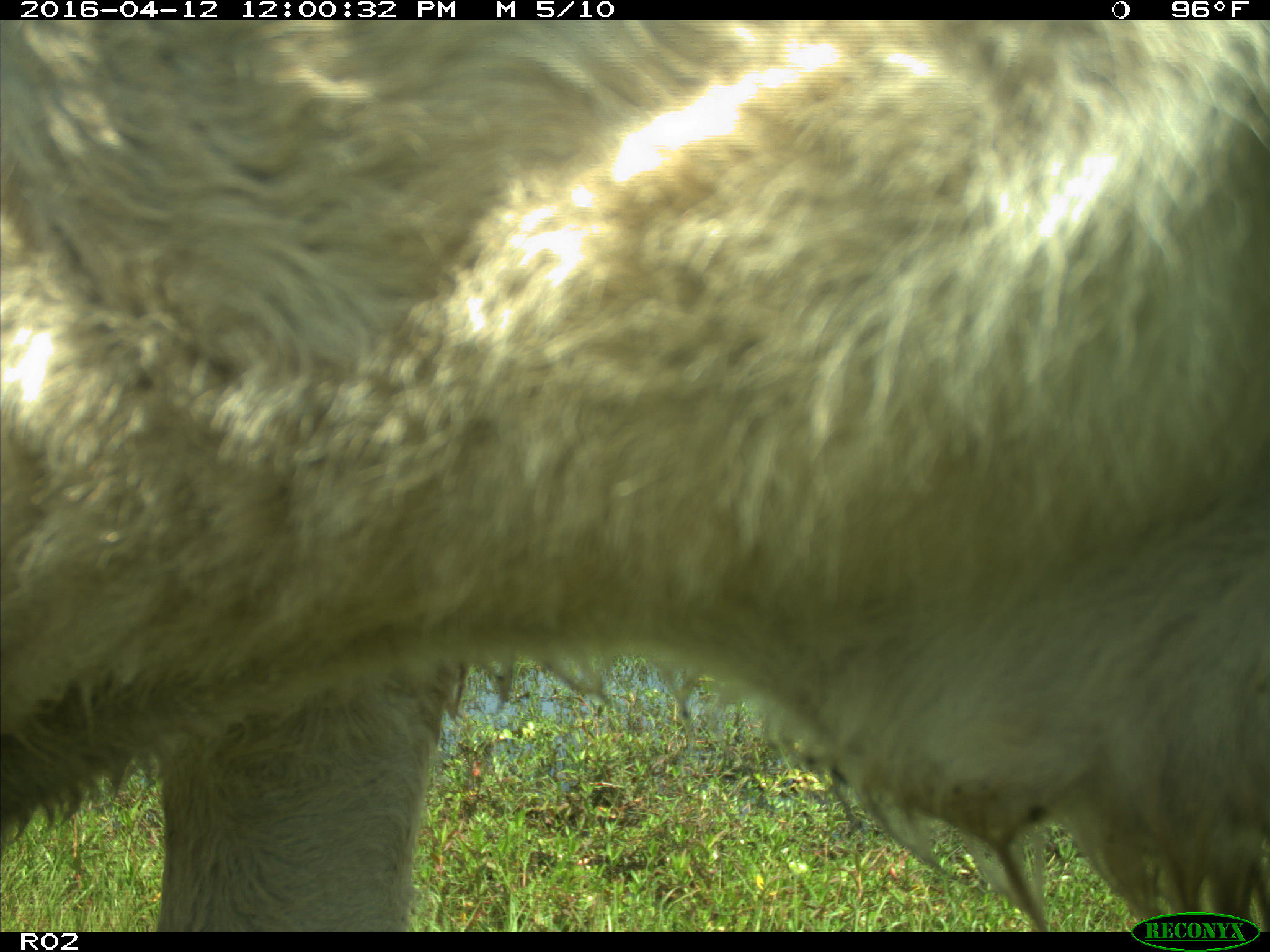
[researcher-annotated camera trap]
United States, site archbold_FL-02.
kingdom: Animalia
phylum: Chordata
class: Mammalia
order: Artiodactyla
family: Bovidae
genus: Bos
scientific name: Bos taurus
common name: domestic cow